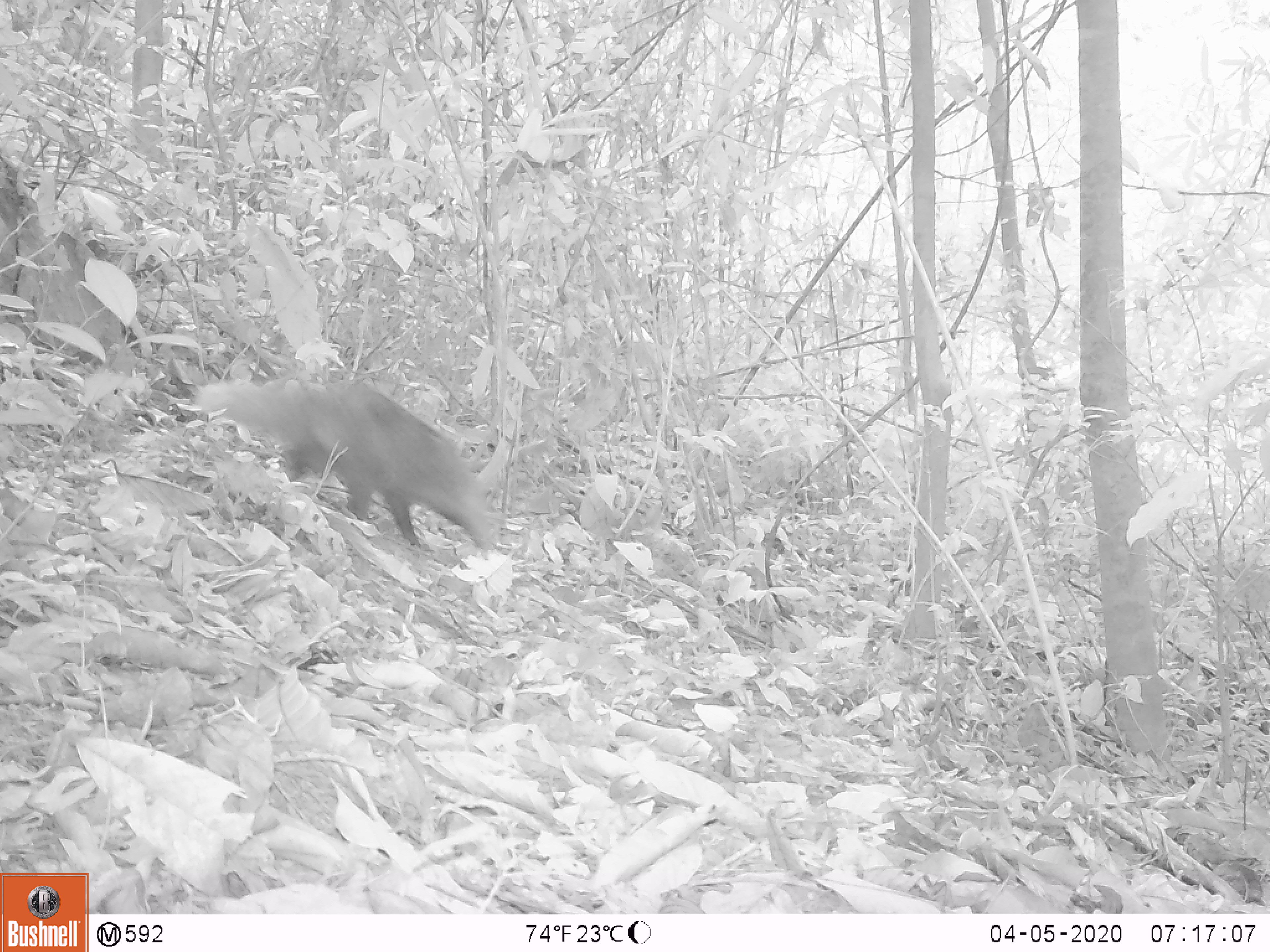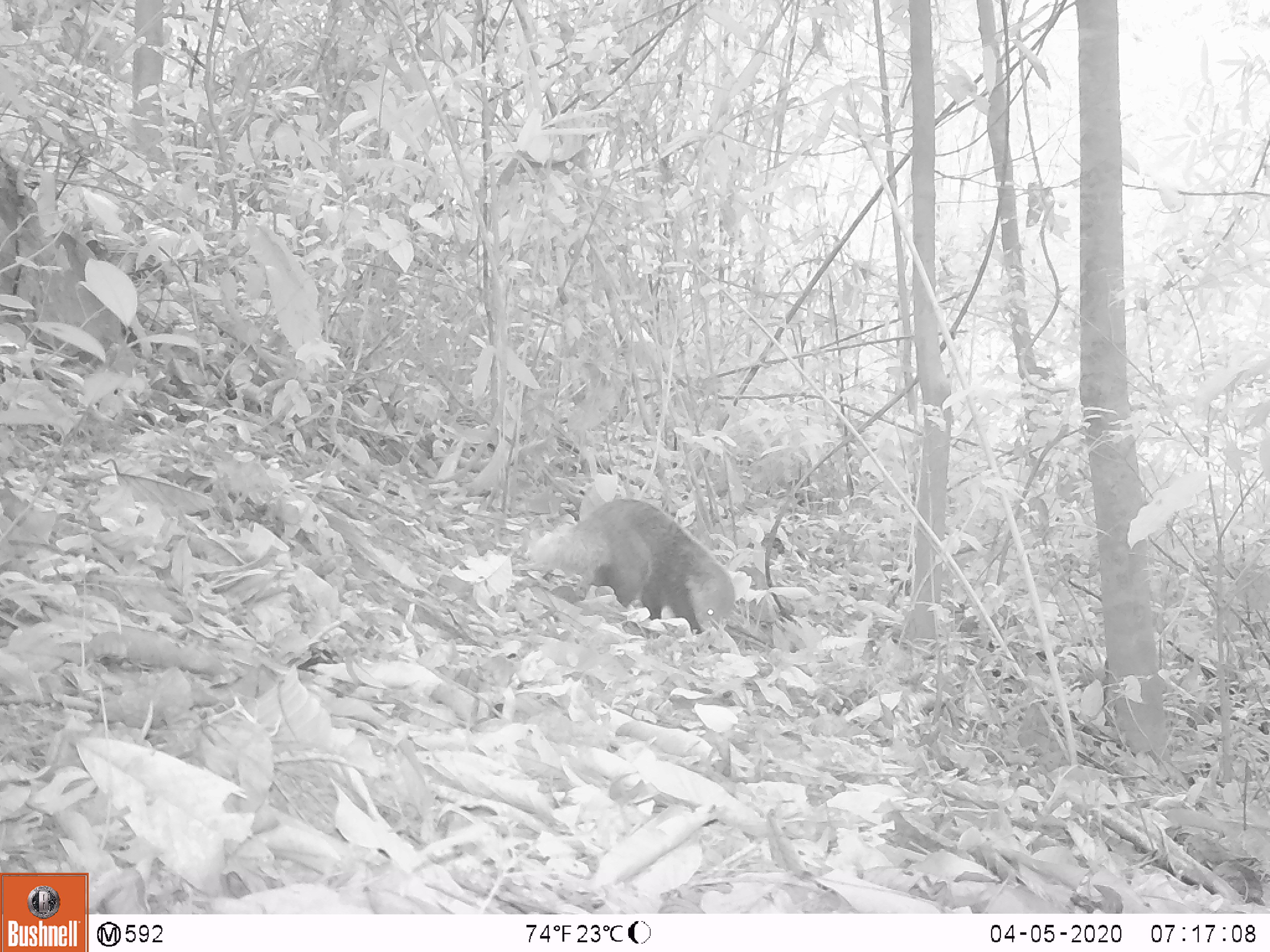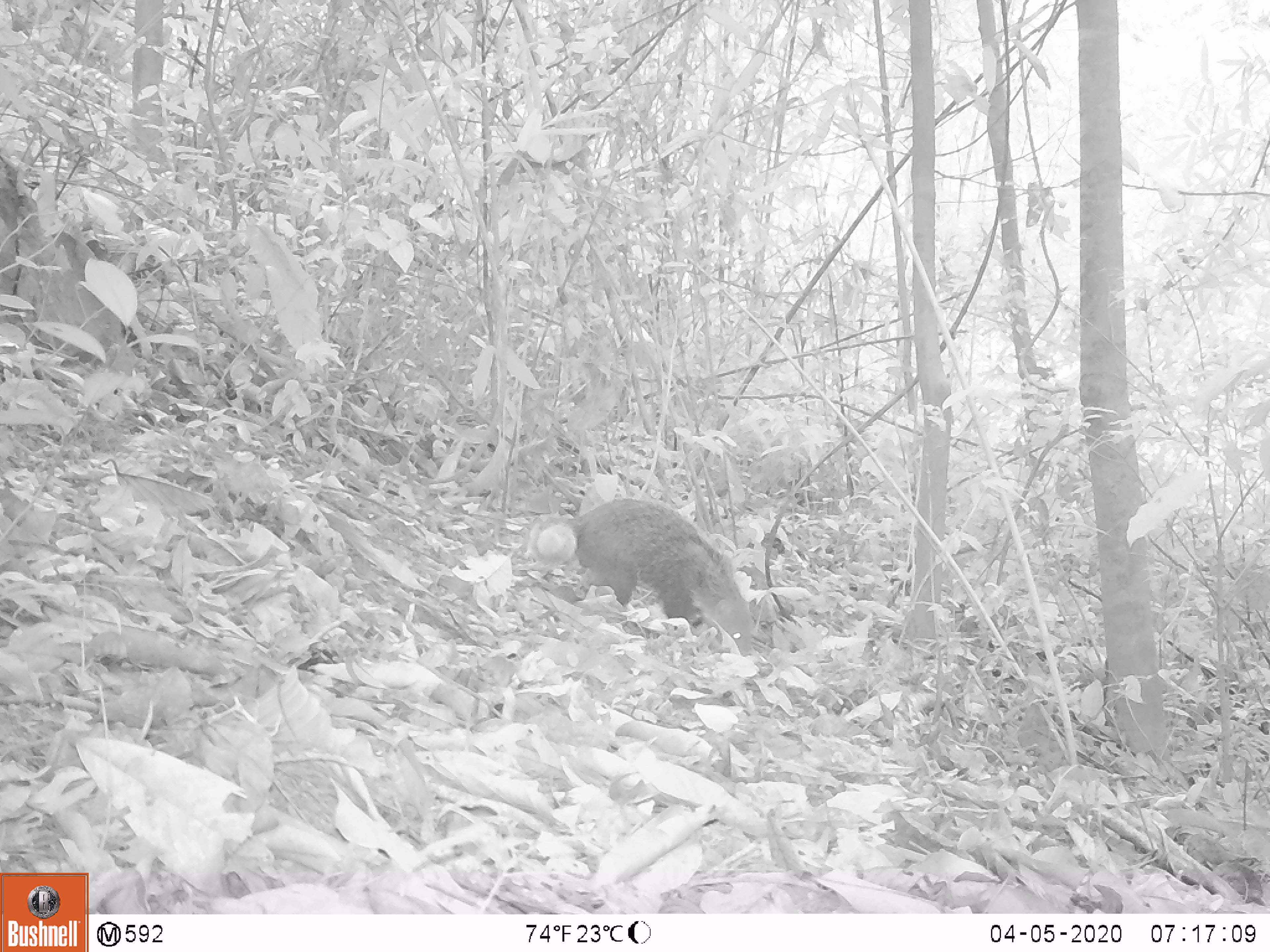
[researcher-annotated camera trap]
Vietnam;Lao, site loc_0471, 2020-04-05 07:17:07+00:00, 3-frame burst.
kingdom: Animalia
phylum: Chordata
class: Mammalia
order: Carnivora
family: Herpestidae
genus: Urva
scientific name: Urva urva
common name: crab-eating mongoose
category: crab eating mongoose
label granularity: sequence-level